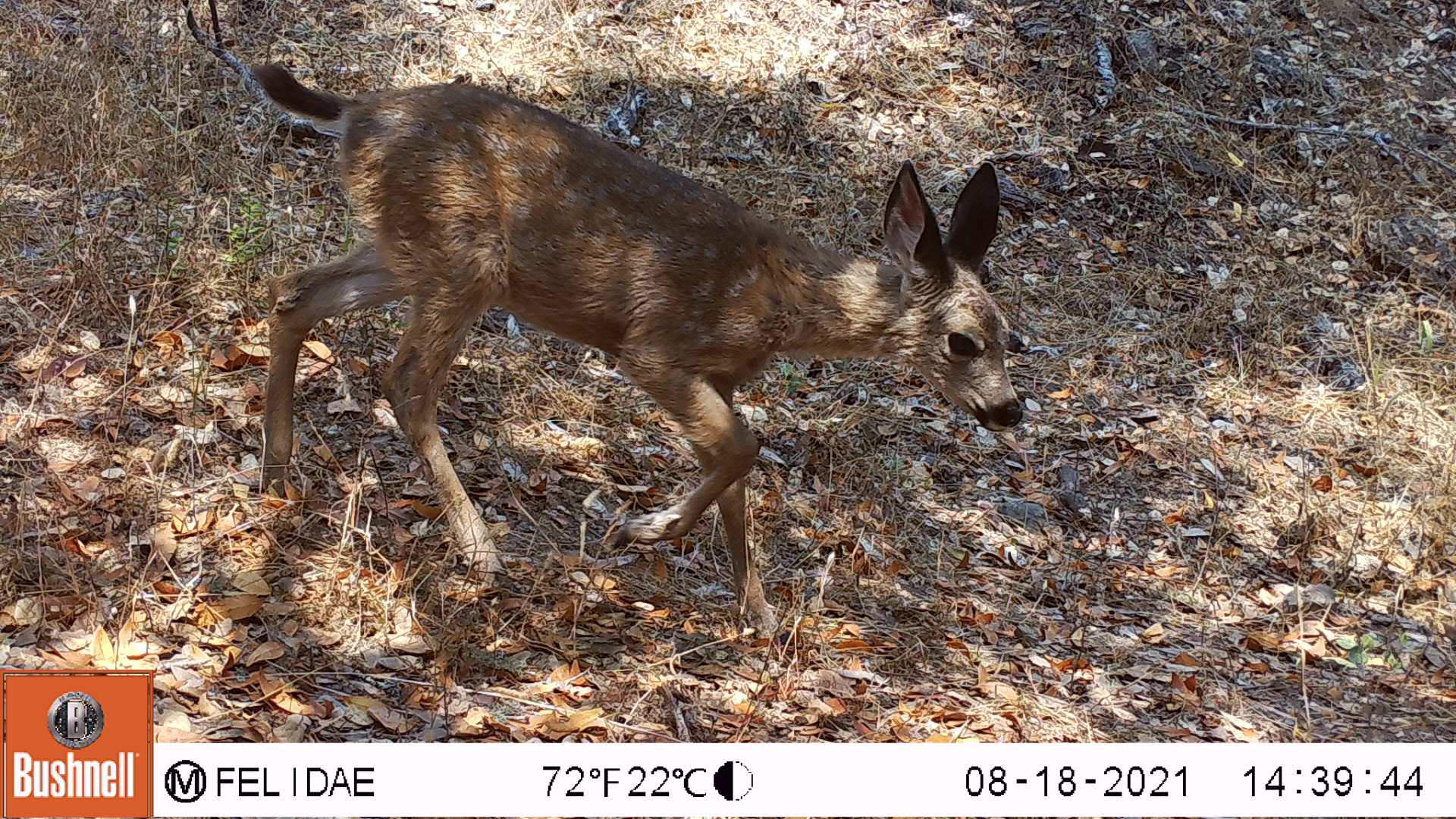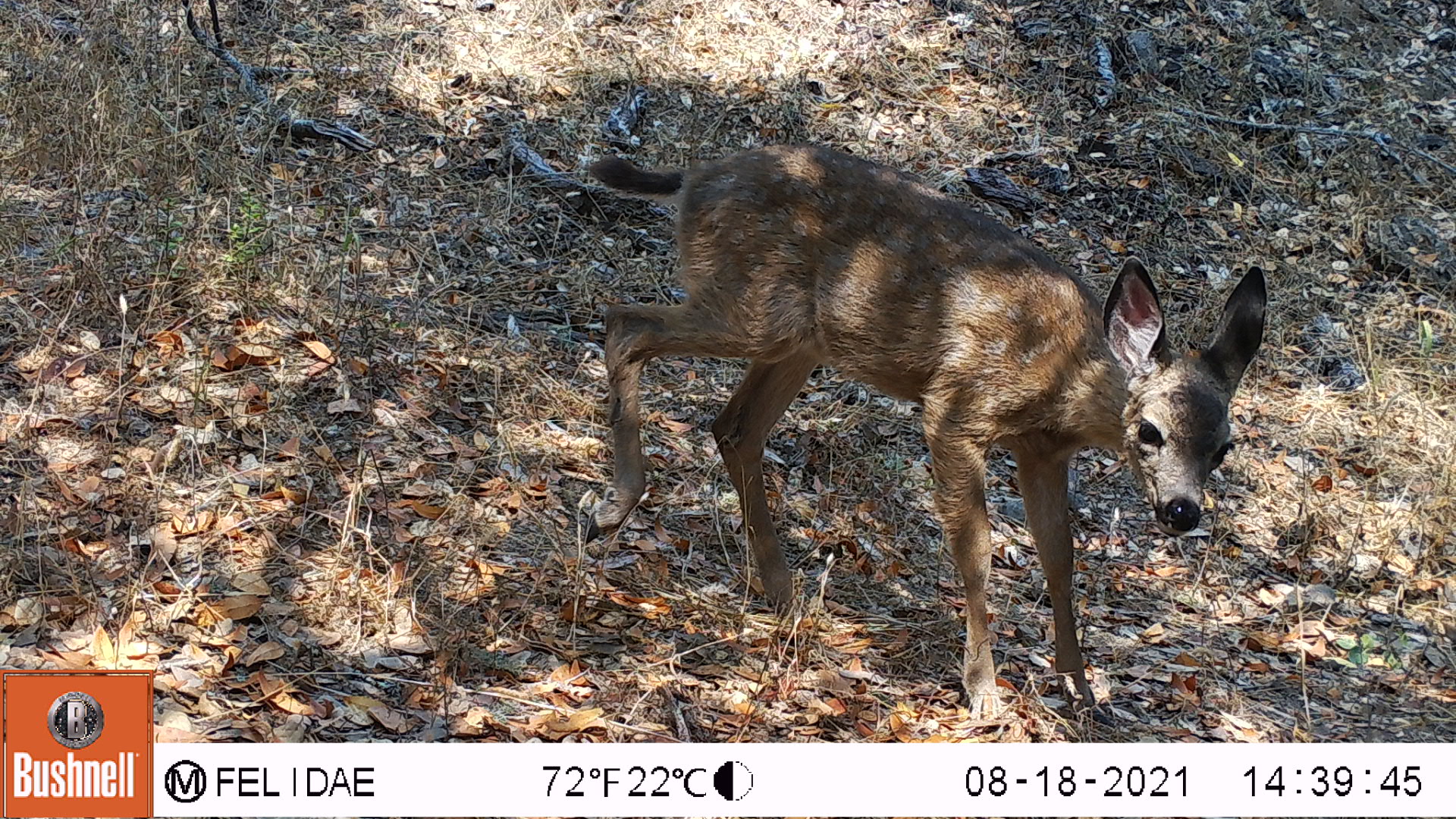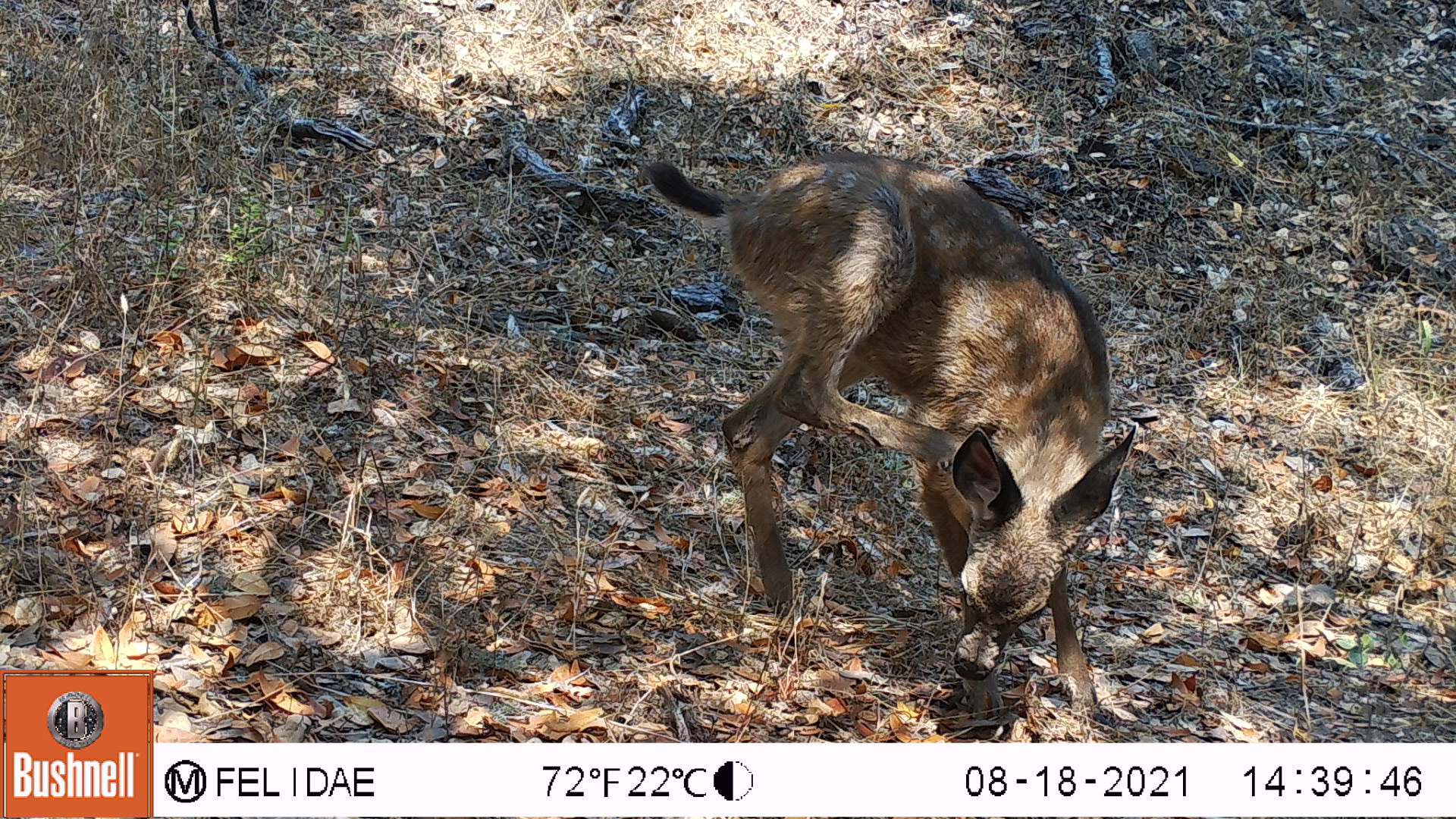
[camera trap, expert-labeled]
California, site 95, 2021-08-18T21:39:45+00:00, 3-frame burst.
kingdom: Animalia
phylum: Chordata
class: Mammalia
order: Artiodactyla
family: Cervidae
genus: Odocoileus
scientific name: Odocoileus hemionus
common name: mule deer